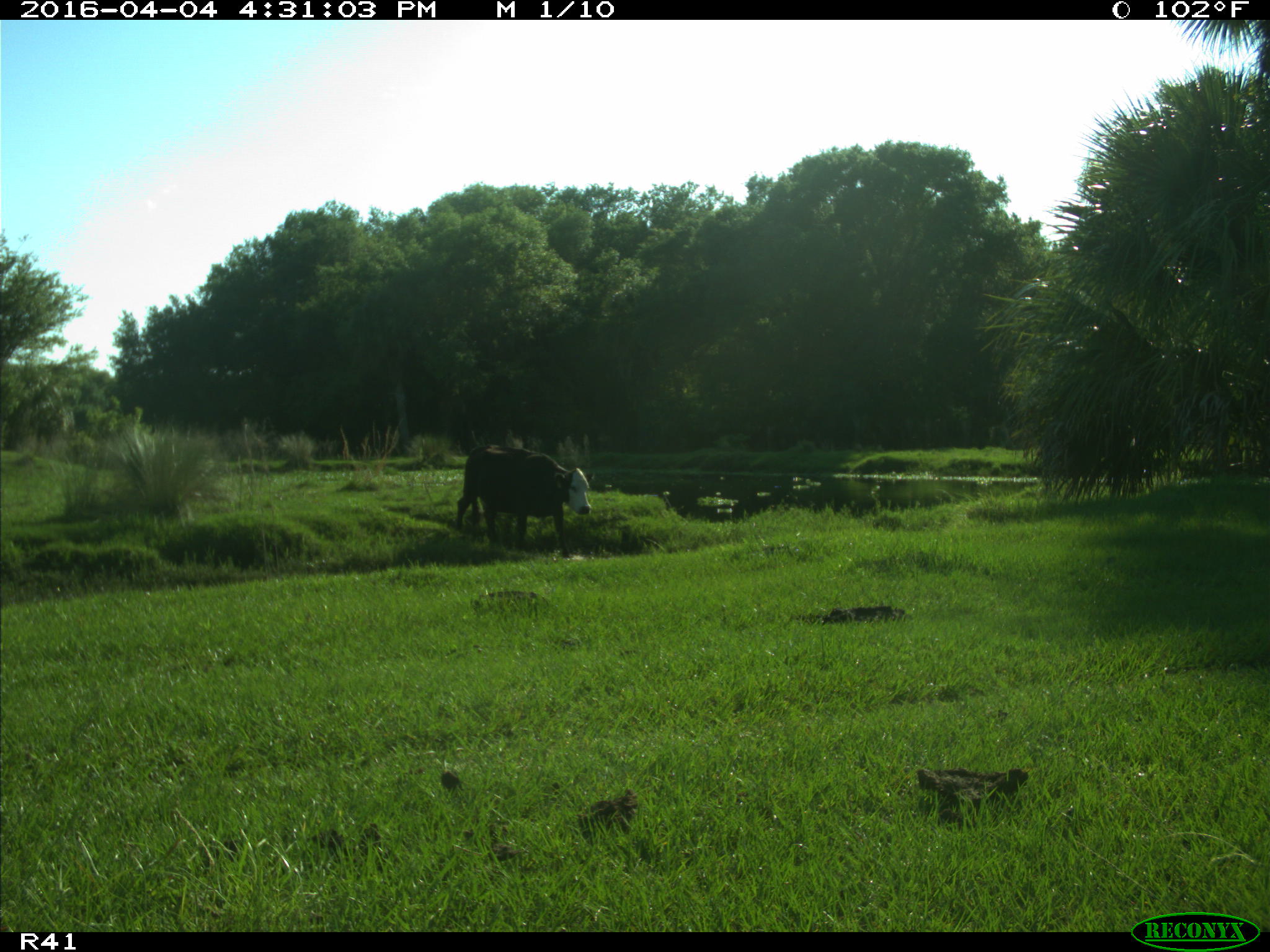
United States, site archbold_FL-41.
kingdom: Animalia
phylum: Chordata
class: Mammalia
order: Artiodactyla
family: Bovidae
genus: Bos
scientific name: Bos taurus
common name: domestic cow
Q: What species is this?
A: Bos taurus (domestic cow).